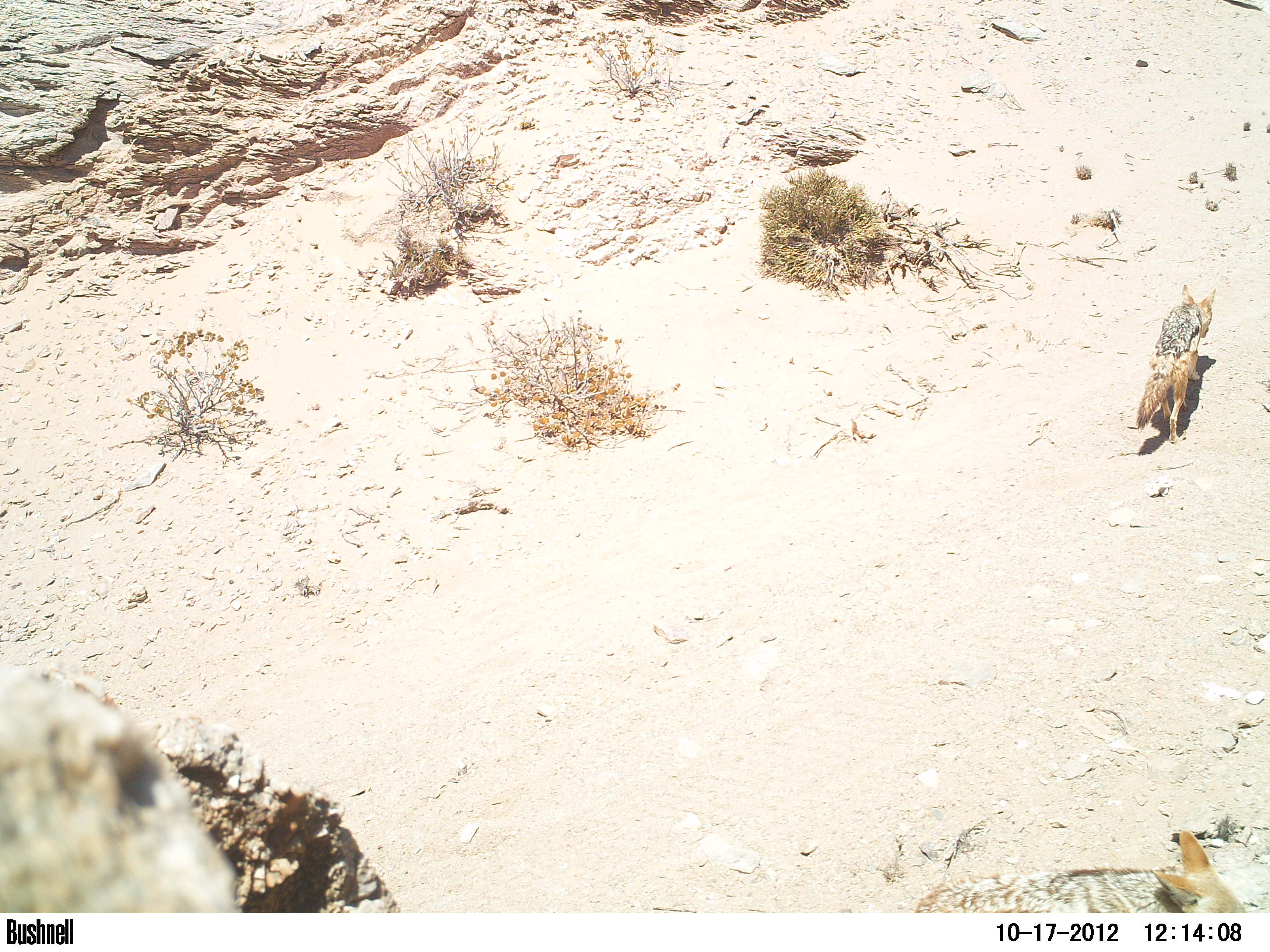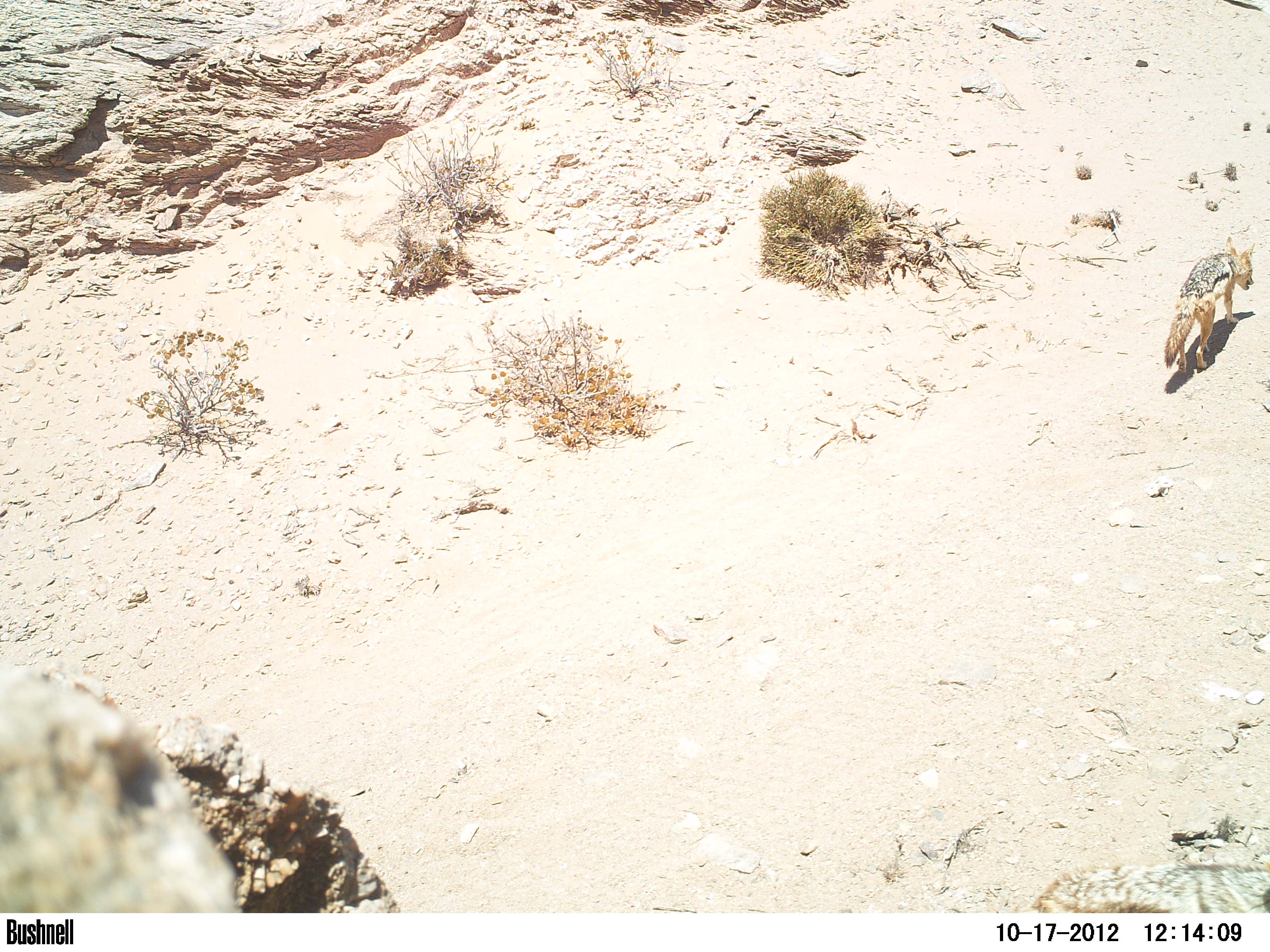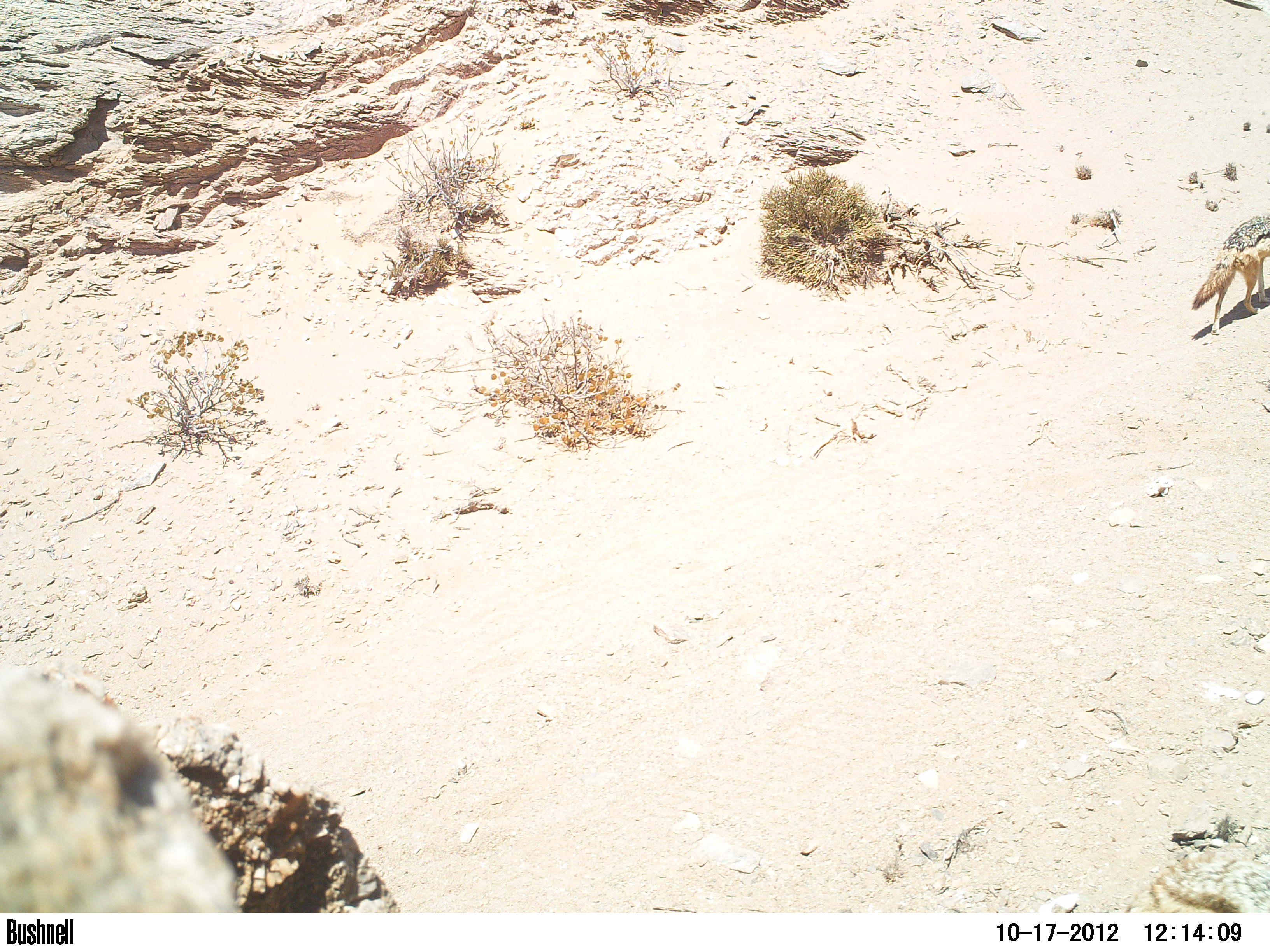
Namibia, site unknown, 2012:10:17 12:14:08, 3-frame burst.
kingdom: Animalia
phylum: Chordata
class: Mammalia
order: Carnivora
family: Canidae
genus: Lupulella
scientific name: Lupulella mesomelas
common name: black-backed jackal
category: canis mesomelas